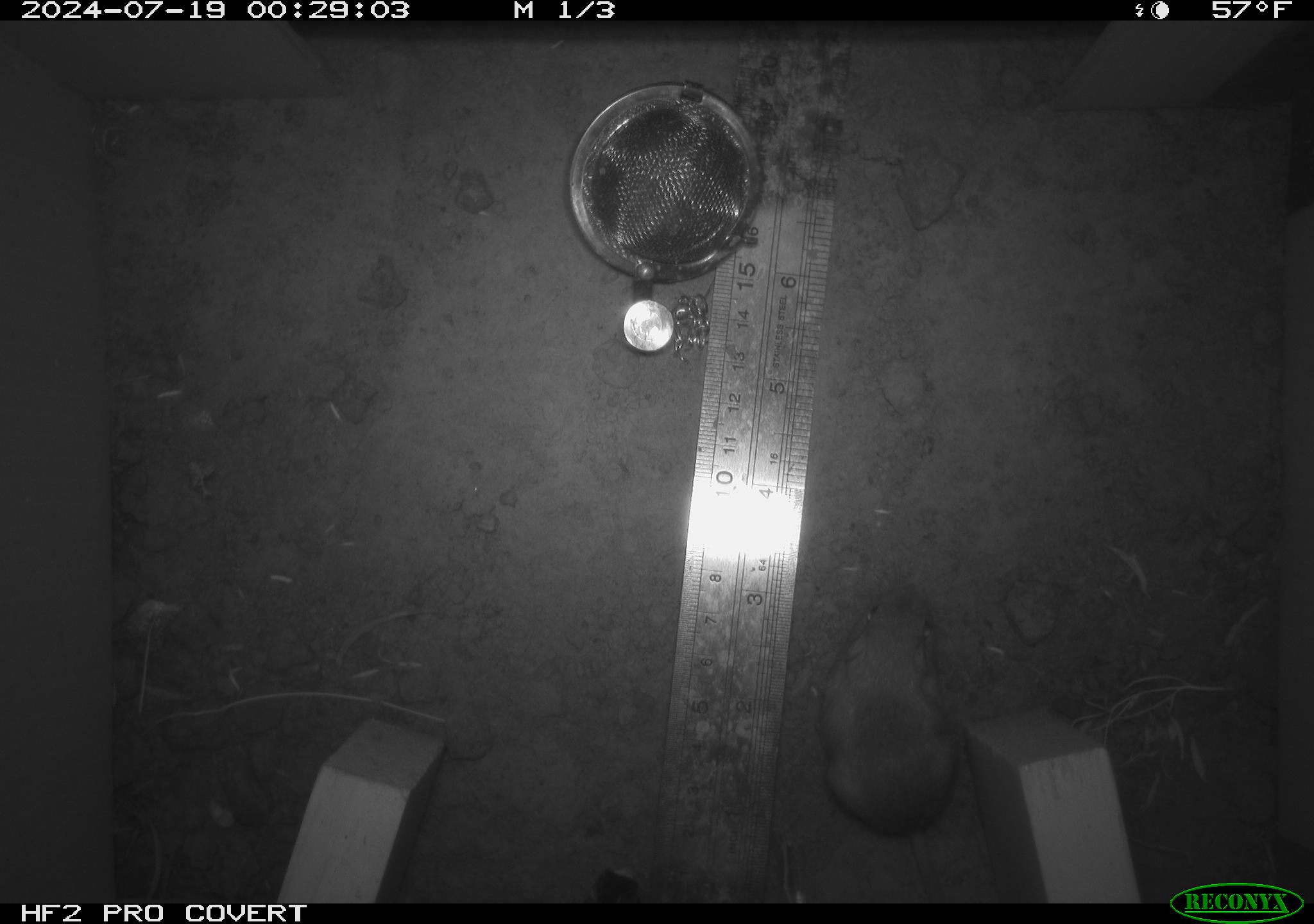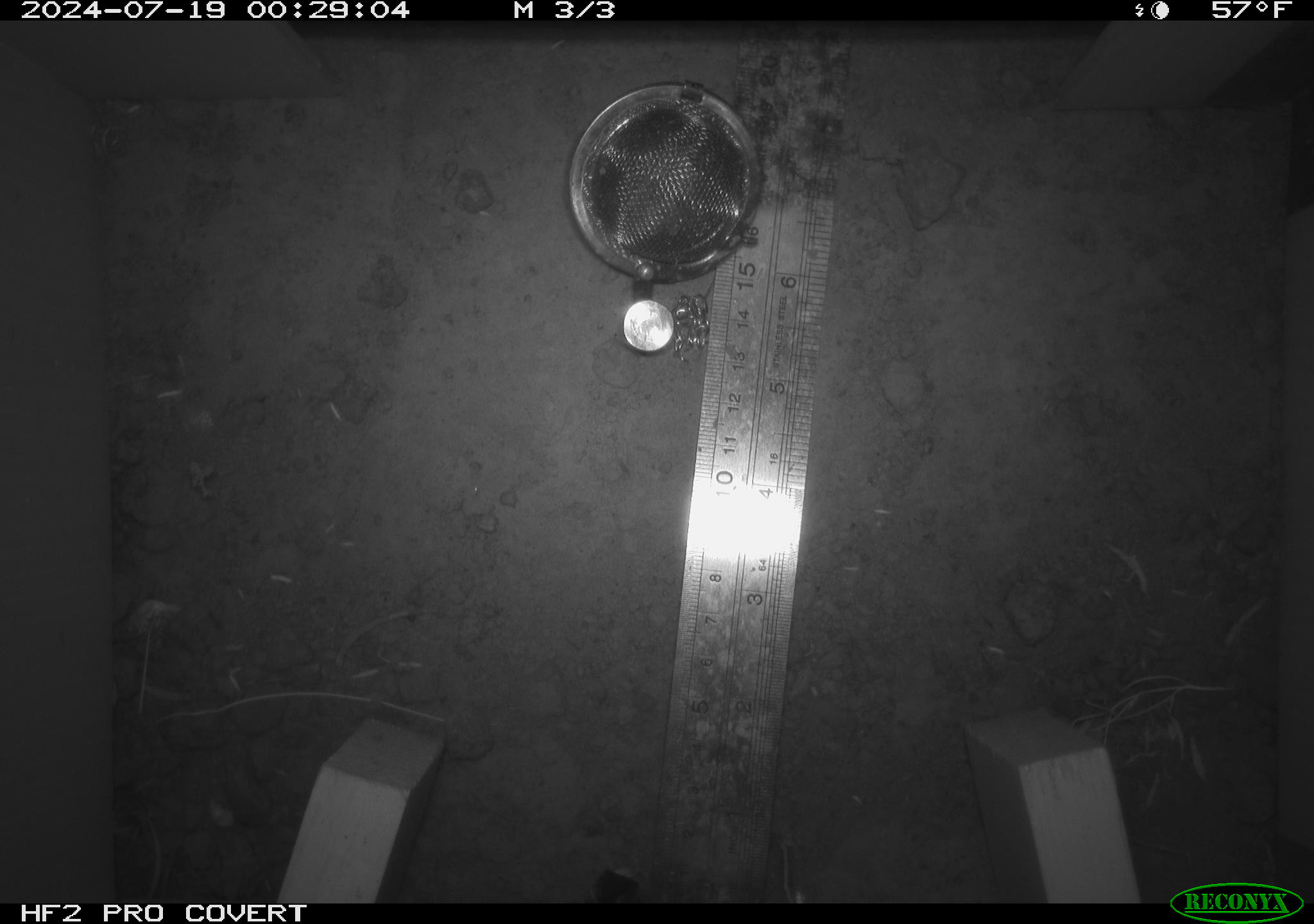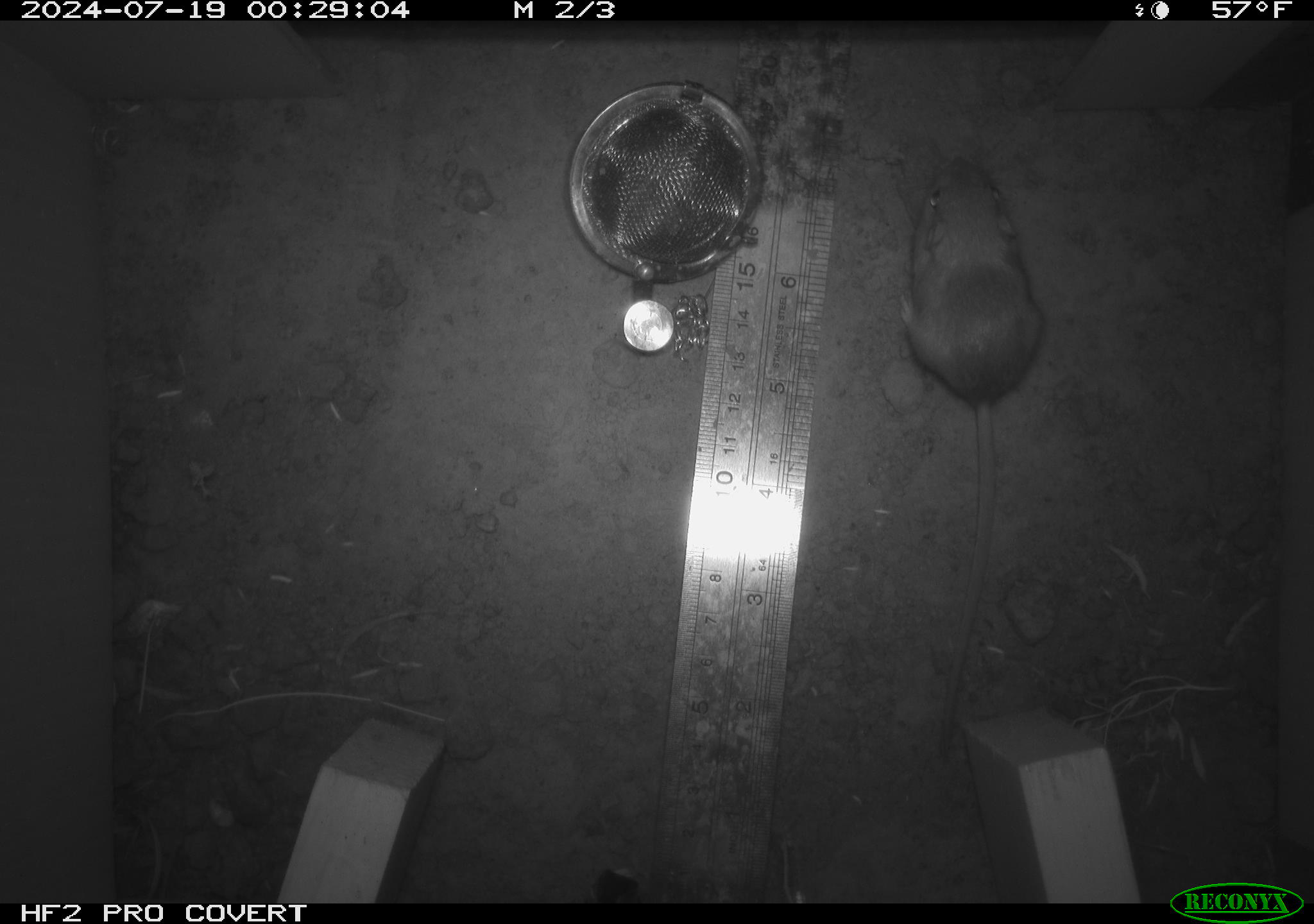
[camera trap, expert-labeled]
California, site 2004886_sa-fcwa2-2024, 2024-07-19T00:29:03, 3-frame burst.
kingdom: Animalia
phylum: Chordata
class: Mammalia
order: Rodentia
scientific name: Rodentia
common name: mouse species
Mouse species (Rodentia).